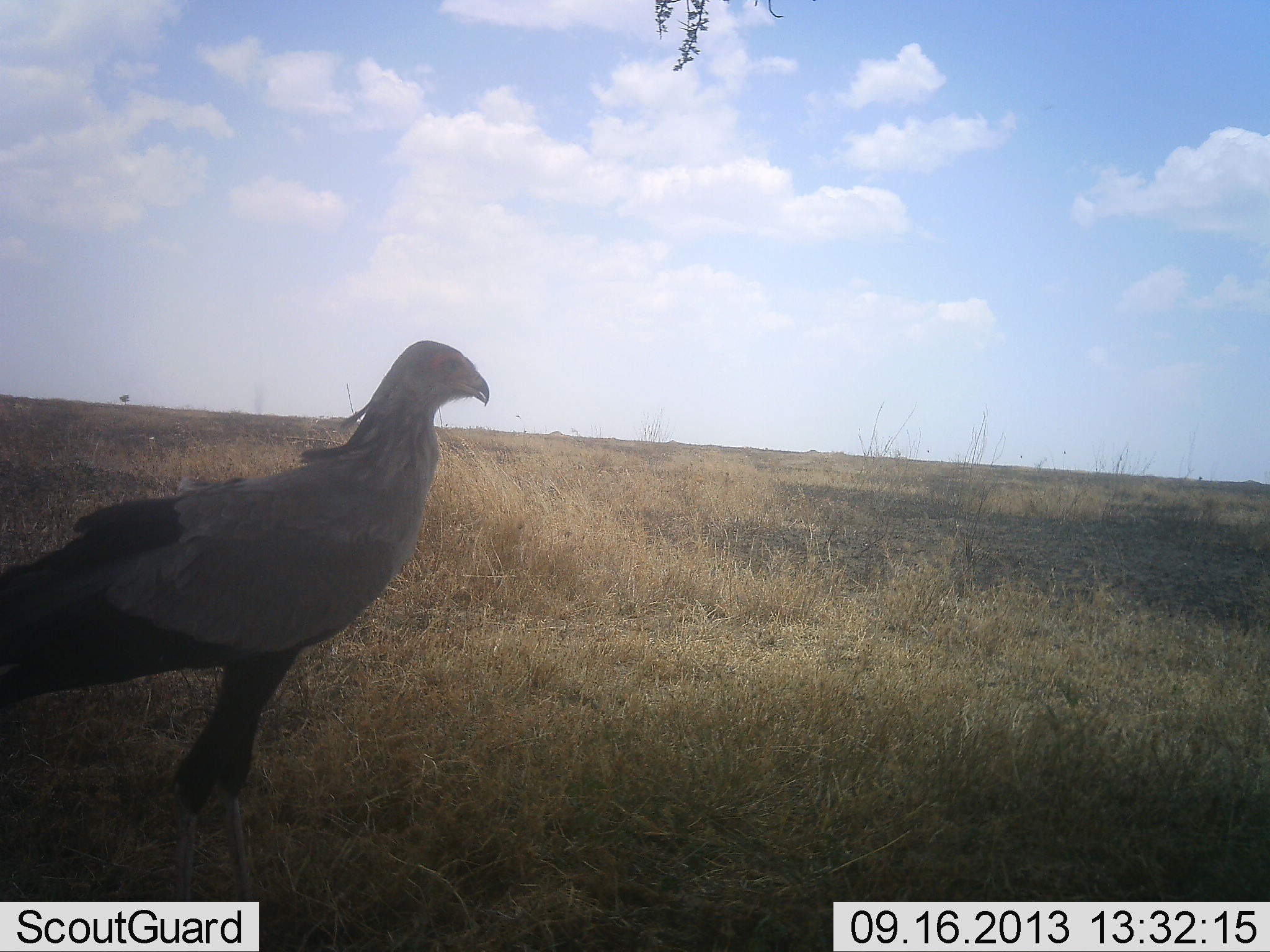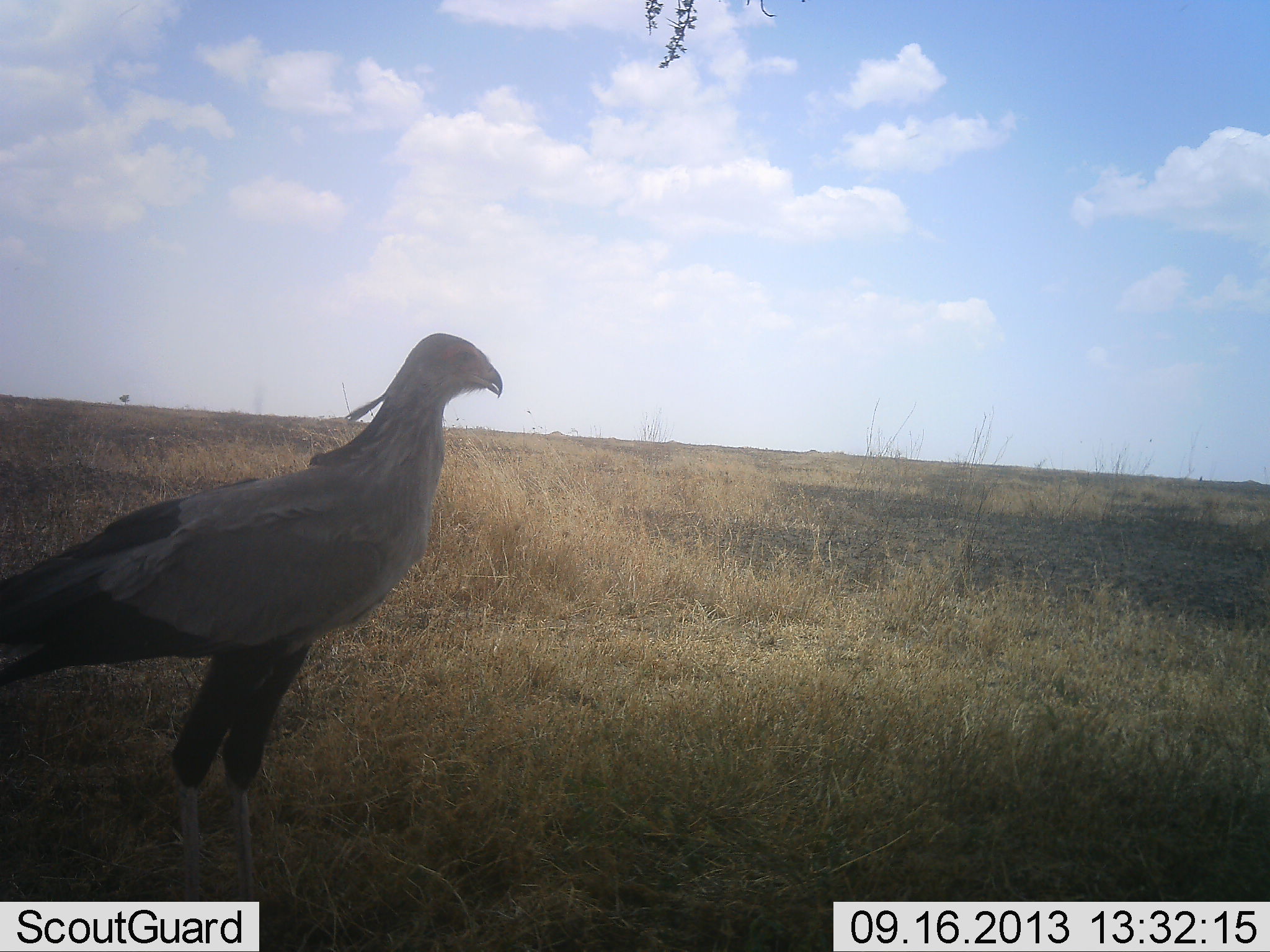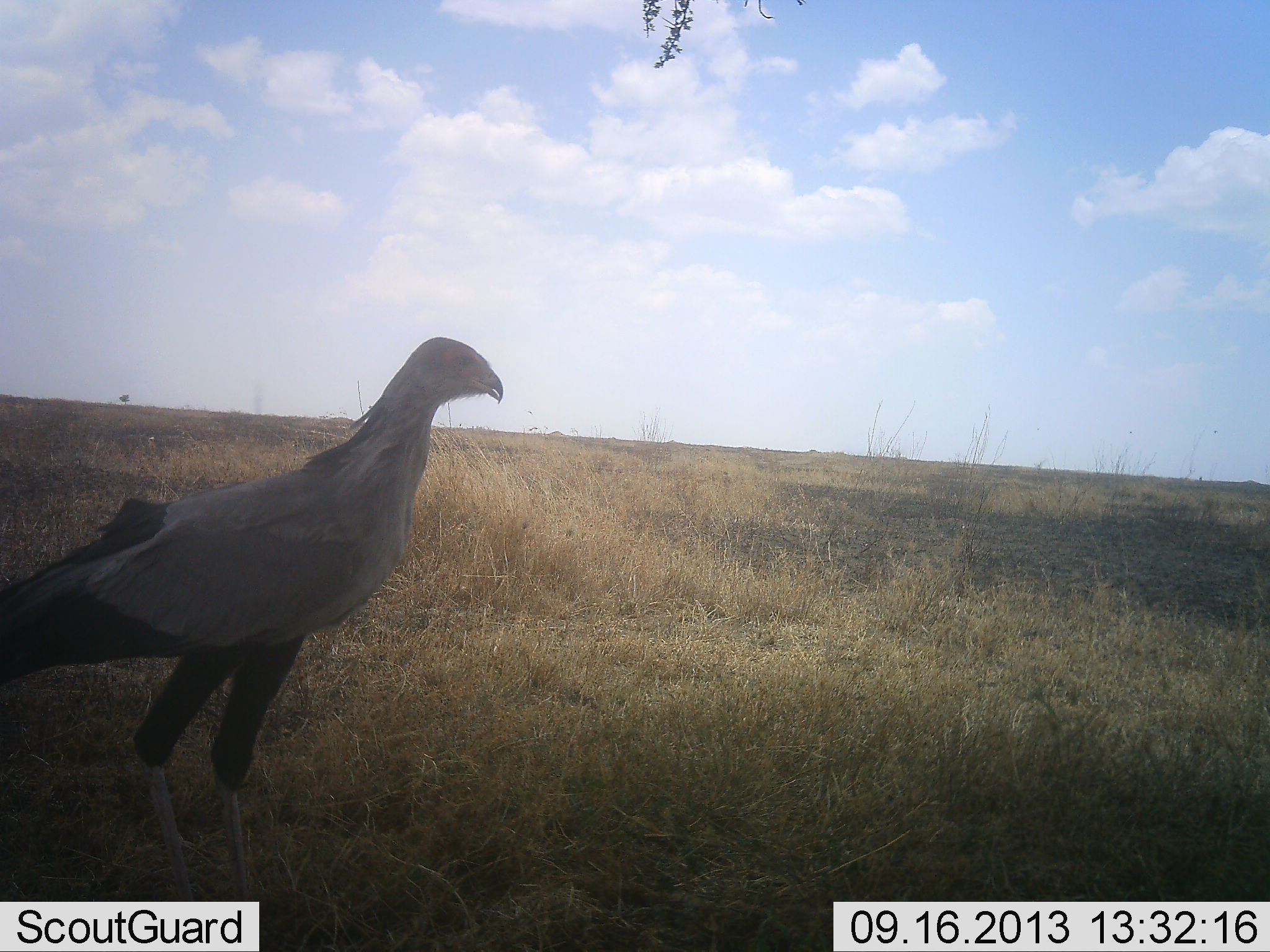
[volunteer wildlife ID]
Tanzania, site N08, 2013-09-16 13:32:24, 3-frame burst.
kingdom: Animalia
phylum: Chordata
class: Aves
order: Accipitriformes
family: Sagittariidae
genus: Sagittarius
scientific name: Sagittarius serpentarius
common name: secretary bird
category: secretarybird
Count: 1.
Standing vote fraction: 94%.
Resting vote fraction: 0%.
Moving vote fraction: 6%.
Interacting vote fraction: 0%.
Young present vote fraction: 0%.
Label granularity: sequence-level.